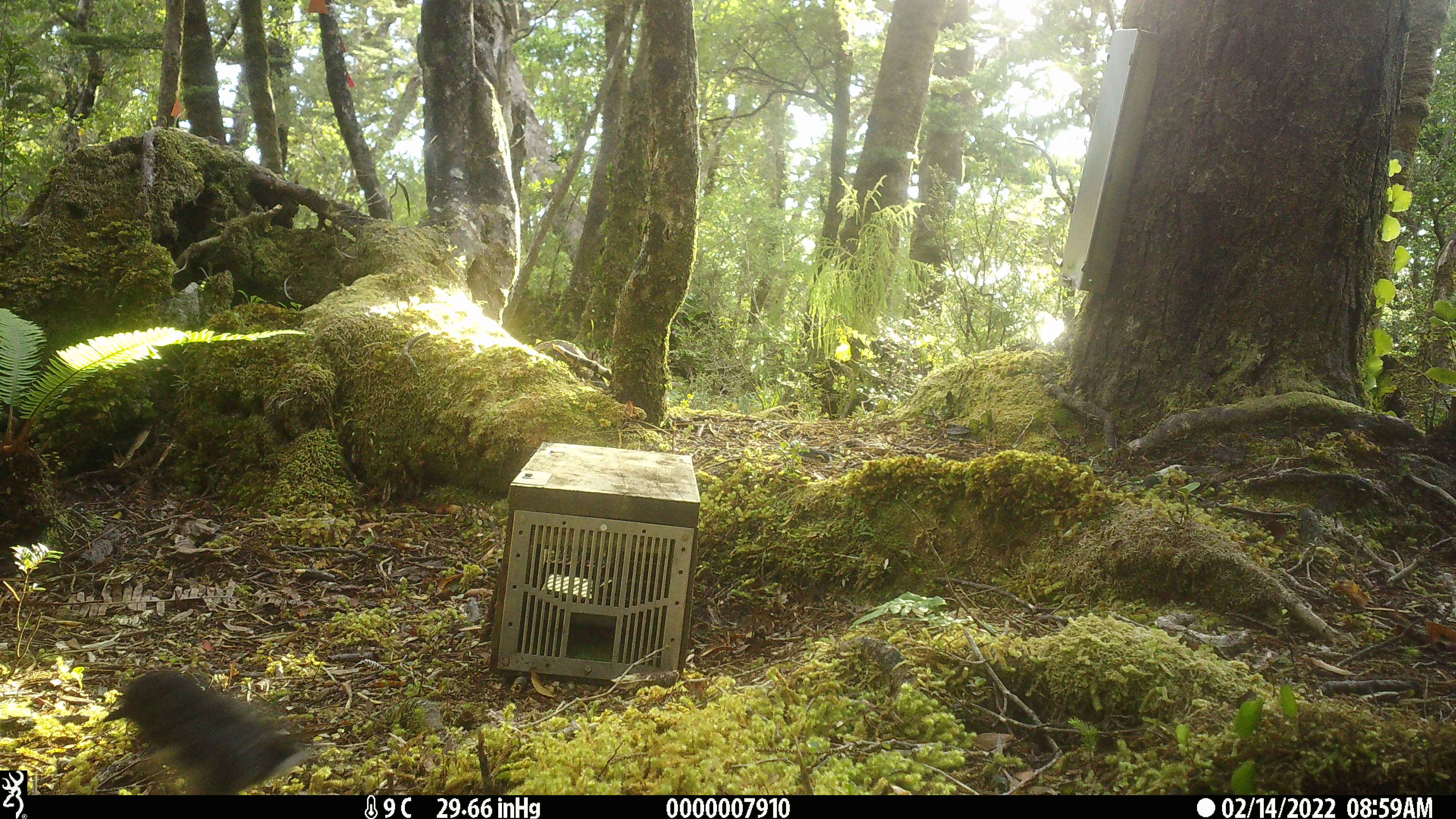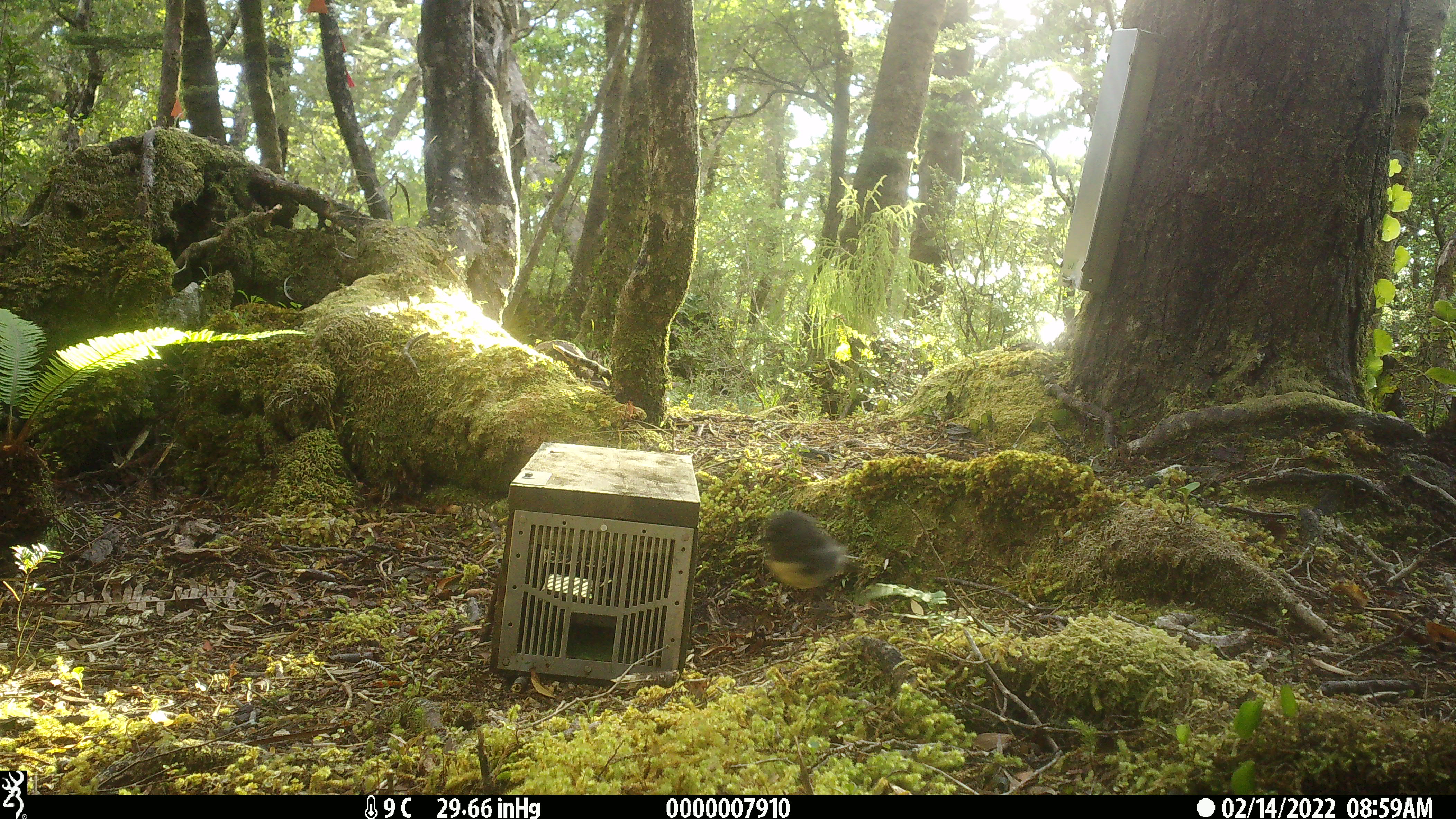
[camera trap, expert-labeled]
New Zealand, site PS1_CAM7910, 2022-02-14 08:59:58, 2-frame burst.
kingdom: Animalia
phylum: Chordata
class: Aves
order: Passeriformes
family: Petroicidae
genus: Petroica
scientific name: Petroica macrocephala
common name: tomtit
Tomtit (Petroica macrocephala).